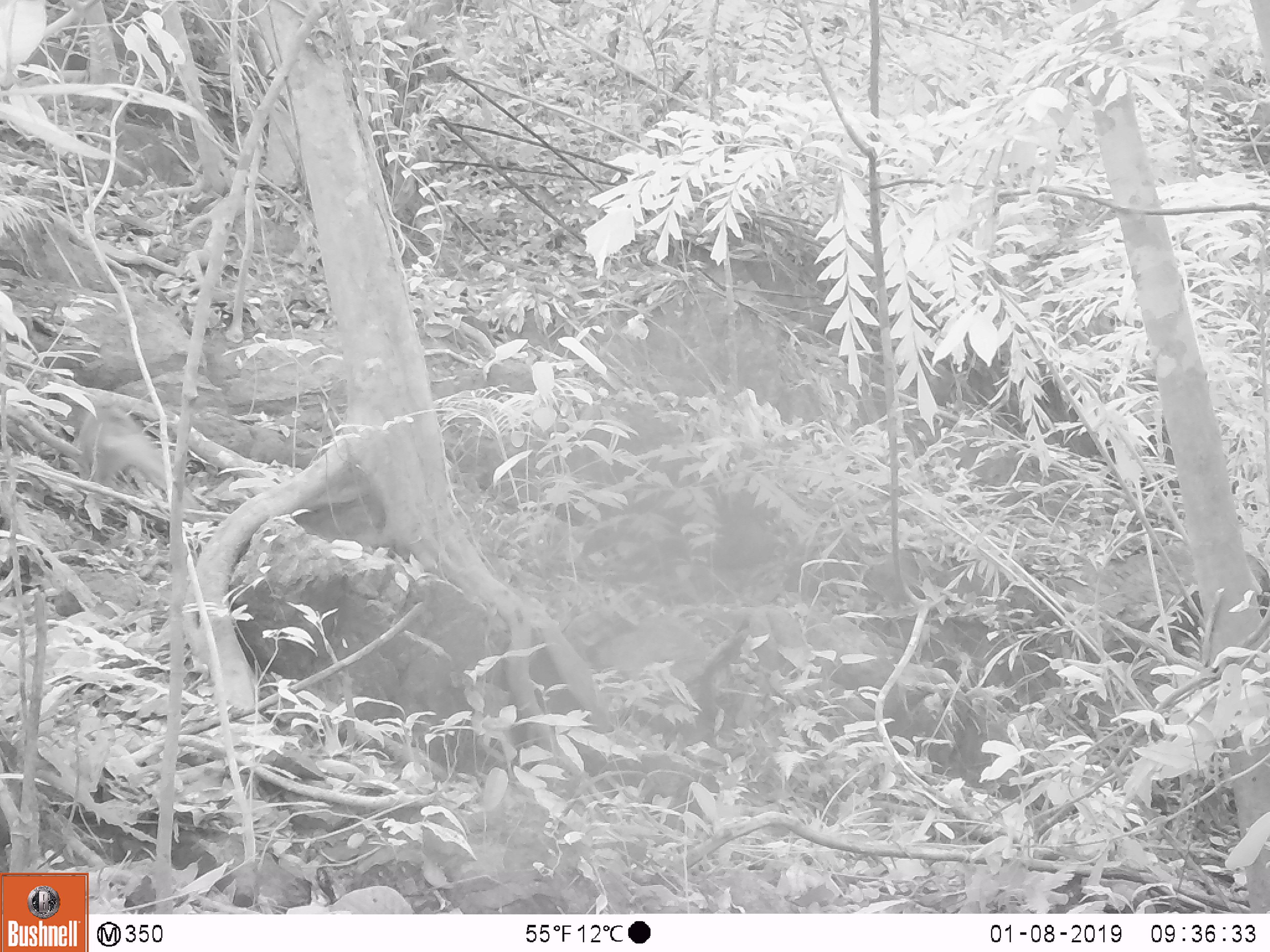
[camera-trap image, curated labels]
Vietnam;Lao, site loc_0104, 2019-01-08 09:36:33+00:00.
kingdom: Animalia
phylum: Chordata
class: Mammalia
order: Primates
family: Cercopithecidae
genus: Macaca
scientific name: Macaca nemestrina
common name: pig-tailed macaque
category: pig tailed macaque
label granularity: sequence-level